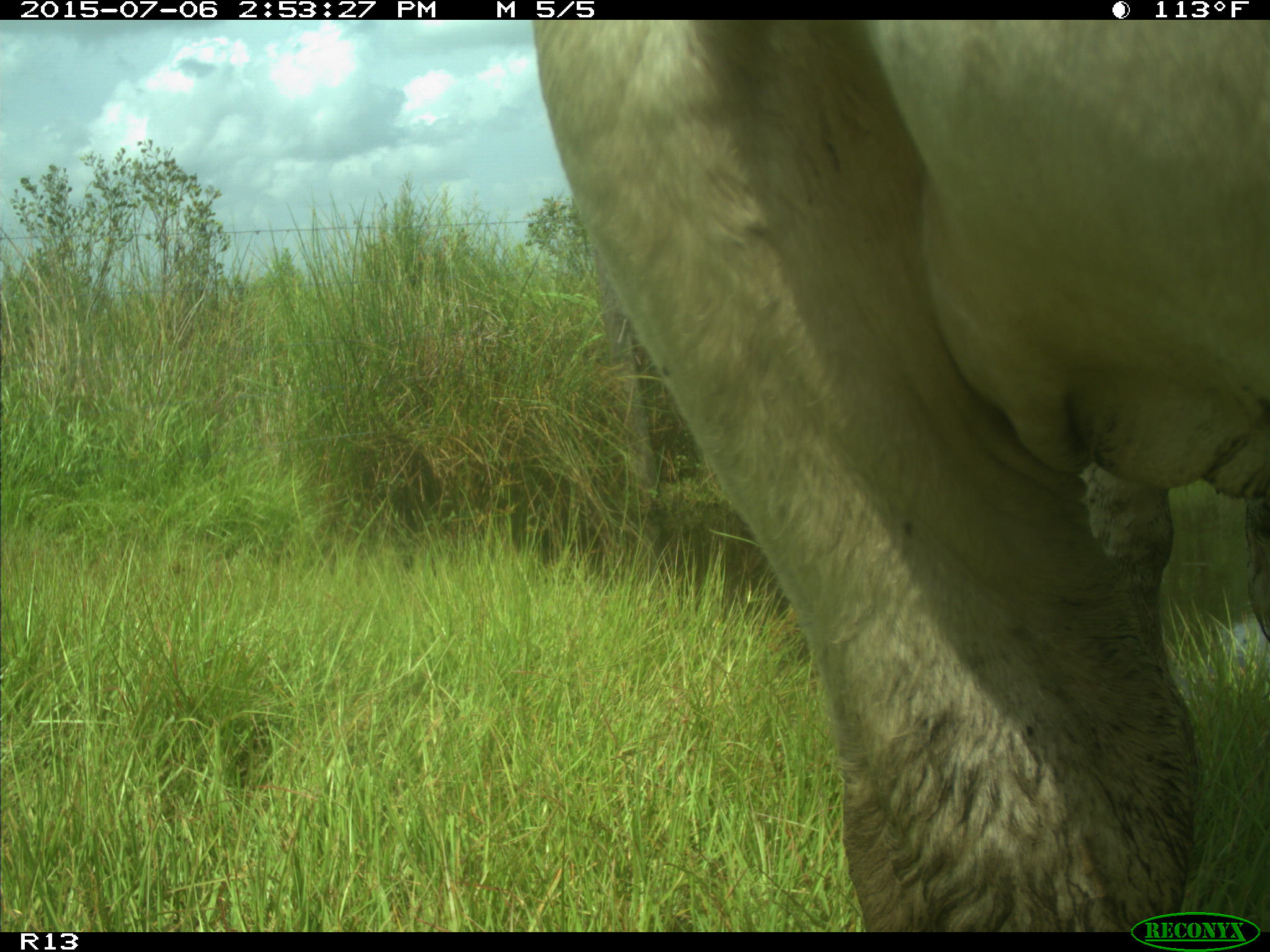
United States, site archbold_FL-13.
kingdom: Animalia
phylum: Chordata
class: Mammalia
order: Artiodactyla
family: Bovidae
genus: Bos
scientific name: Bos taurus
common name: domestic cow